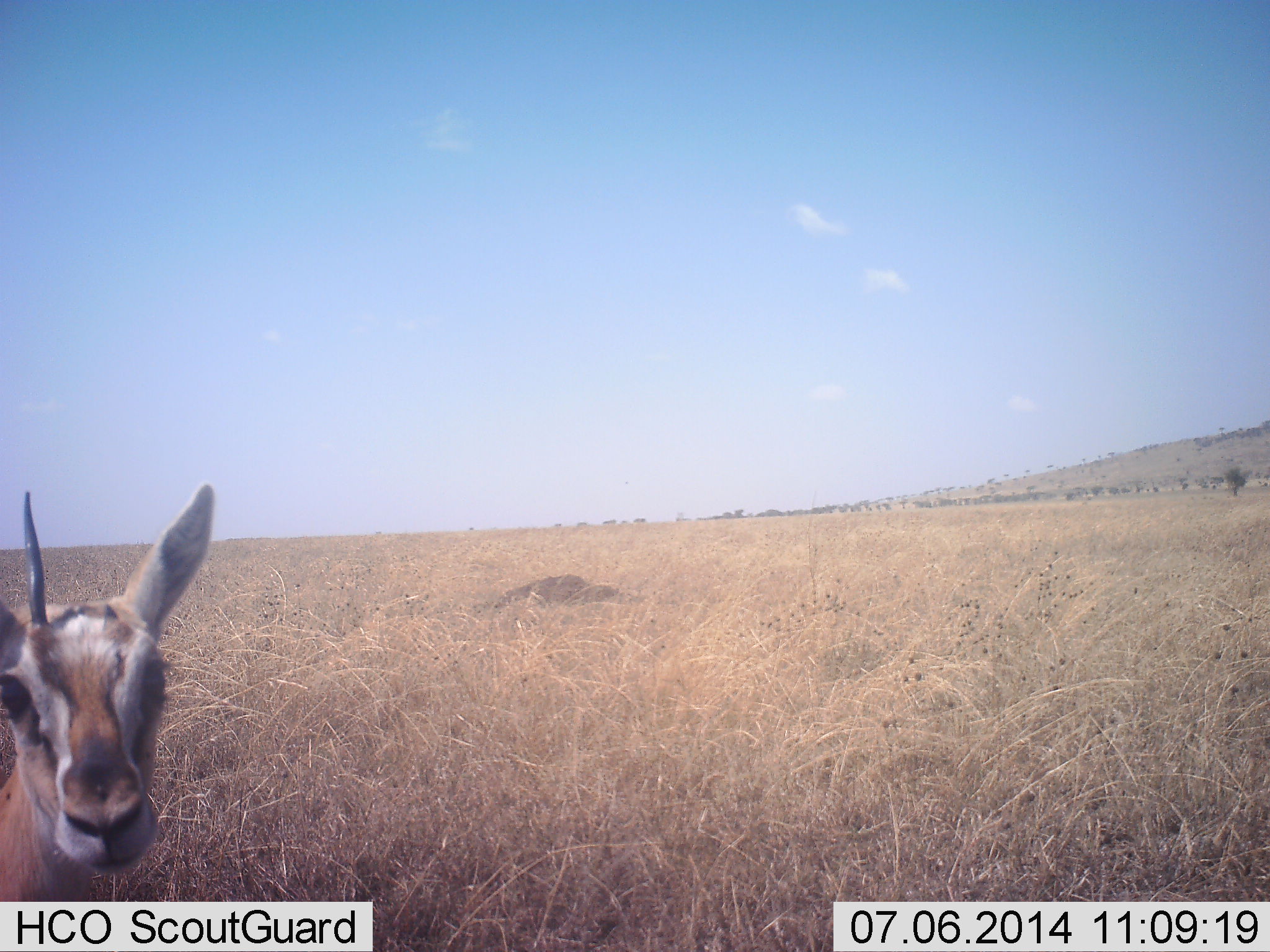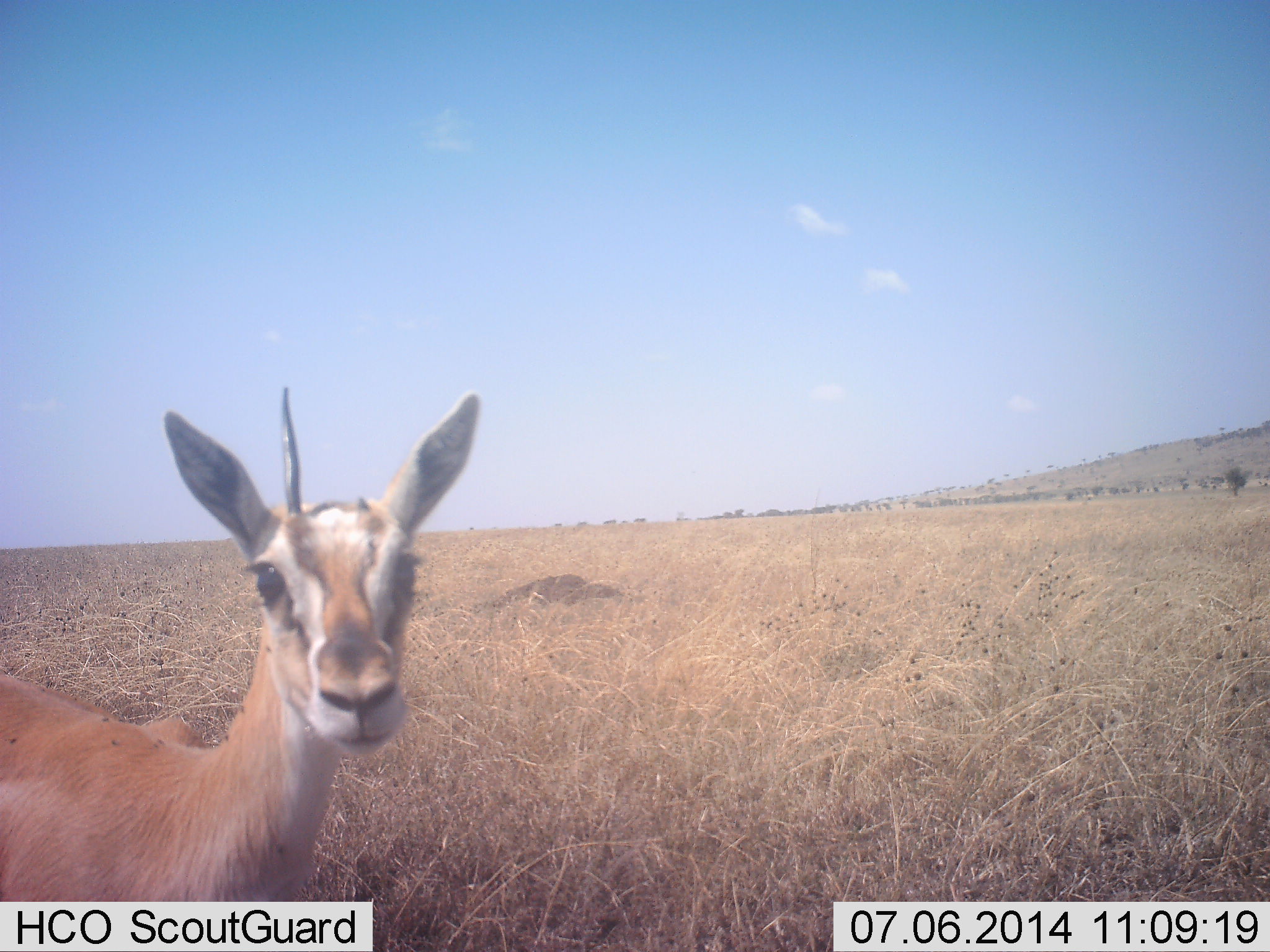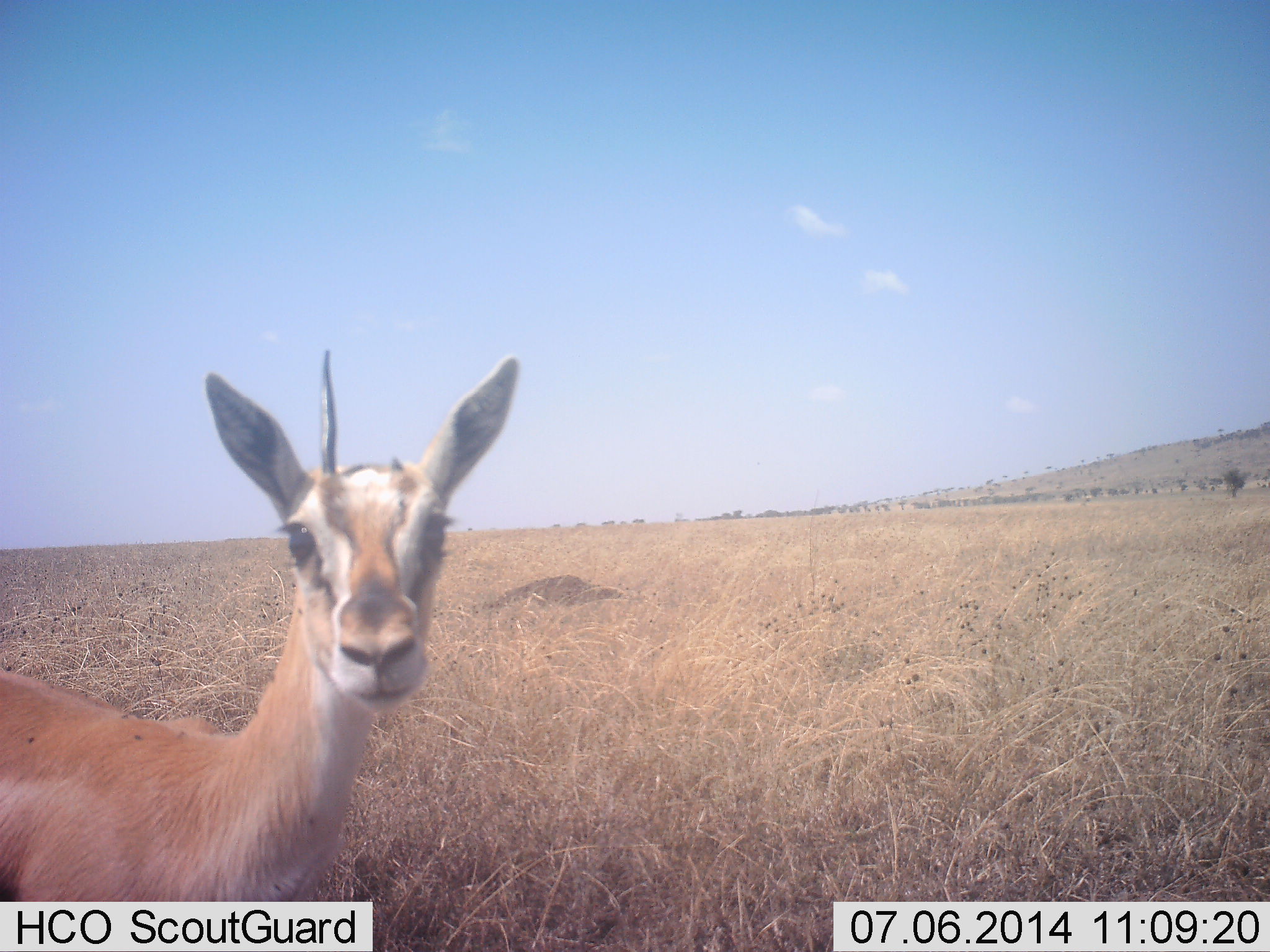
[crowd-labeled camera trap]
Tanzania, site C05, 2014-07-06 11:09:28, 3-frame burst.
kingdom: Animalia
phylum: Chordata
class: Mammalia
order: Artiodactyla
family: Bovidae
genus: Eudorcas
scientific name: Eudorcas thomsonii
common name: thomson's gazelle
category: gazellethomsons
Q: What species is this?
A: Gazellethomsons (thomson's gazelle) (Eudorcas thomsonii).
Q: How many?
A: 1.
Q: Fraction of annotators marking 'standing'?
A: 80%.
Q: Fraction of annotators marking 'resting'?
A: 0%.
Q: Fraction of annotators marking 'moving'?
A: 10%.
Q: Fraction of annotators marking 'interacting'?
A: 10%.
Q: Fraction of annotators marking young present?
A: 0%.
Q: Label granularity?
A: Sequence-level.